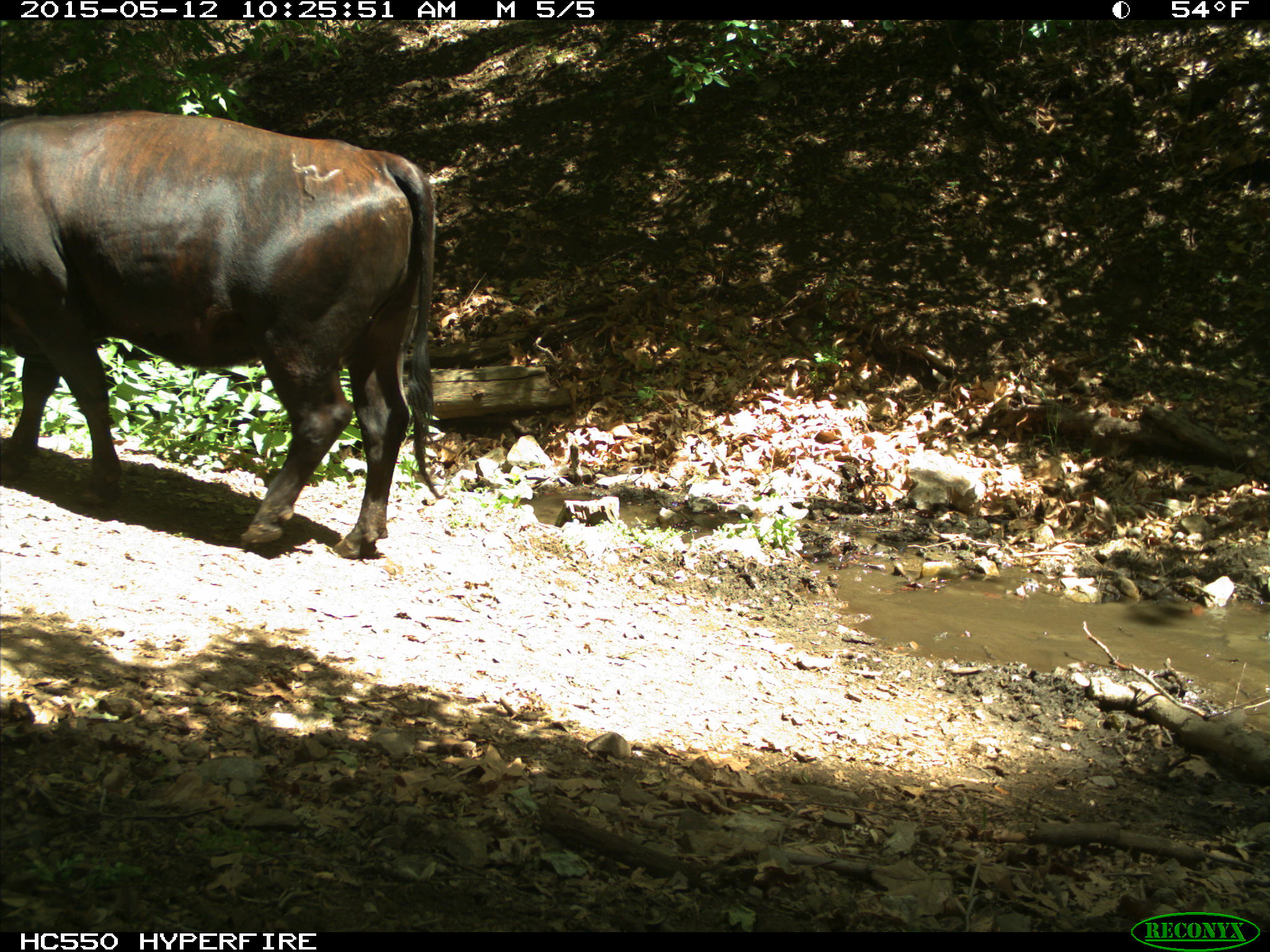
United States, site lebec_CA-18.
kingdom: Animalia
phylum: Chordata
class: Mammalia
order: Artiodactyla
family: Bovidae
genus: Bos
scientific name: Bos taurus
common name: domestic cow